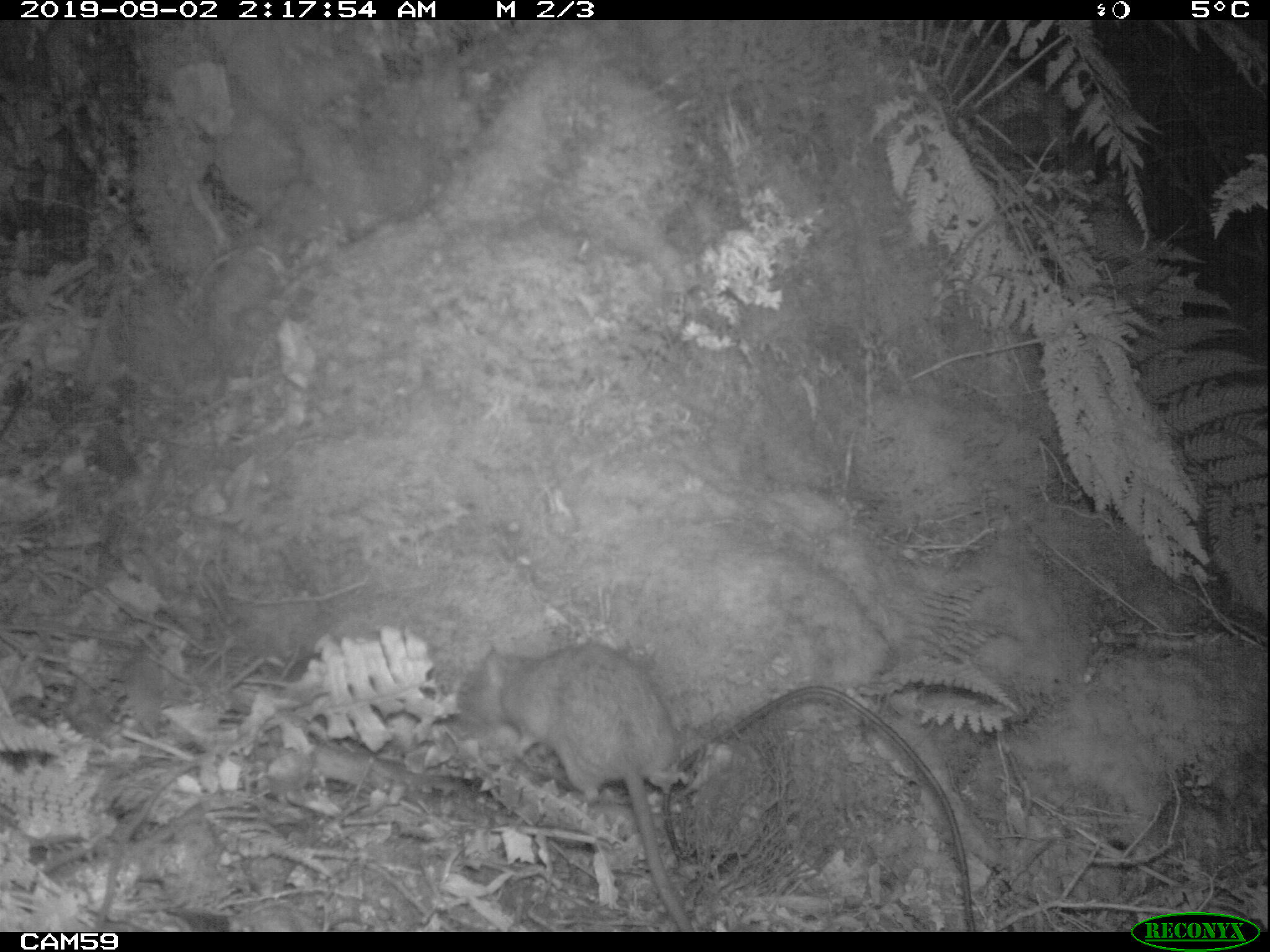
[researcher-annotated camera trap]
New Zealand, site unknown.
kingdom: Animalia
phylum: Chordata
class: Mammalia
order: Rodentia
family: Muridae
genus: Rattus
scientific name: Rattus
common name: rat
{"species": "rat (Rattus)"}